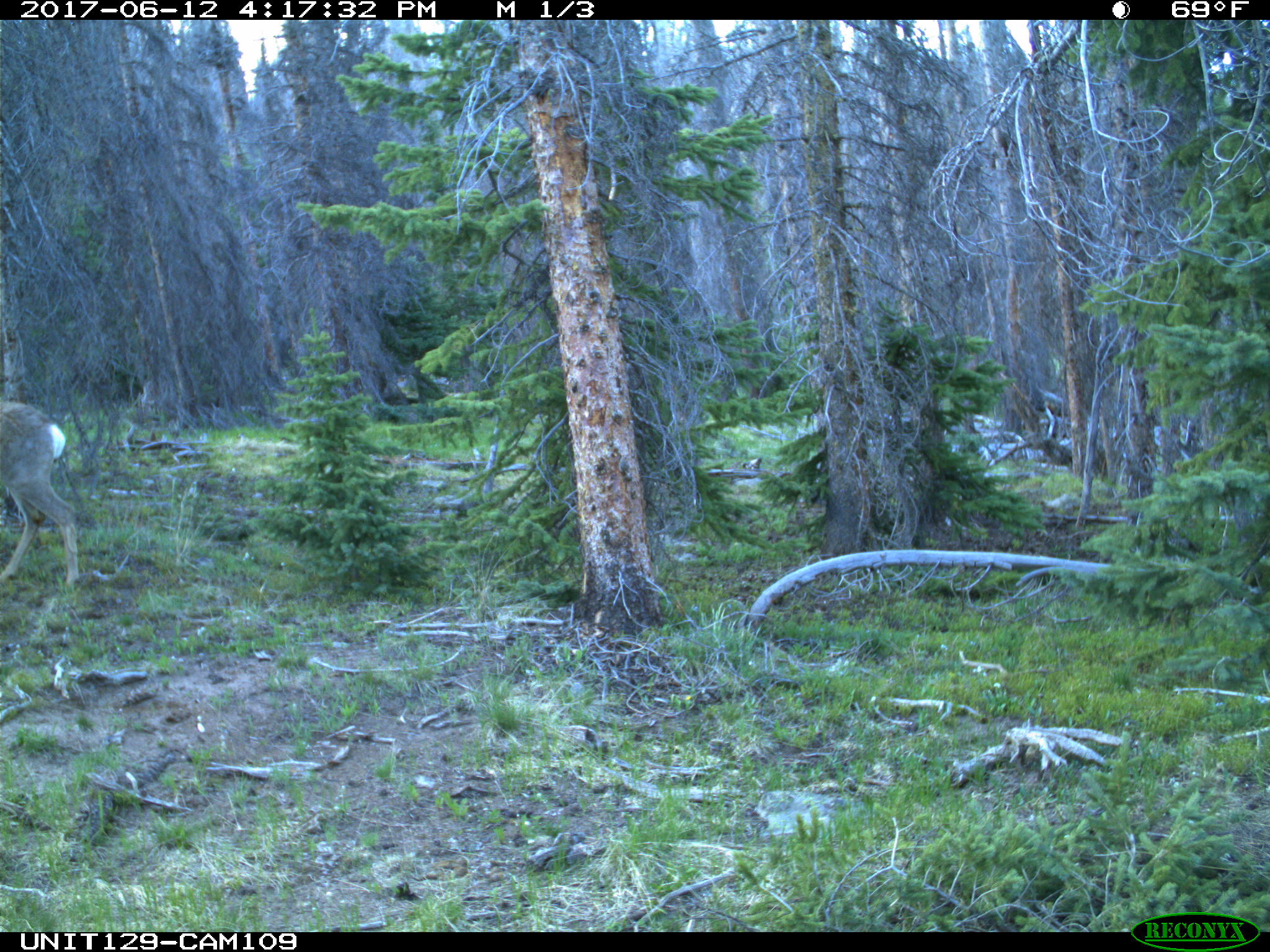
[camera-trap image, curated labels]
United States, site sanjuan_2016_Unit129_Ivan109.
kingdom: Animalia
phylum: Chordata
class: Mammalia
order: Artiodactyla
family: Cervidae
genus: Odocoileus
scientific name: Odocoileus hemionus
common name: mule deer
Odocoileus hemionus (mule deer).